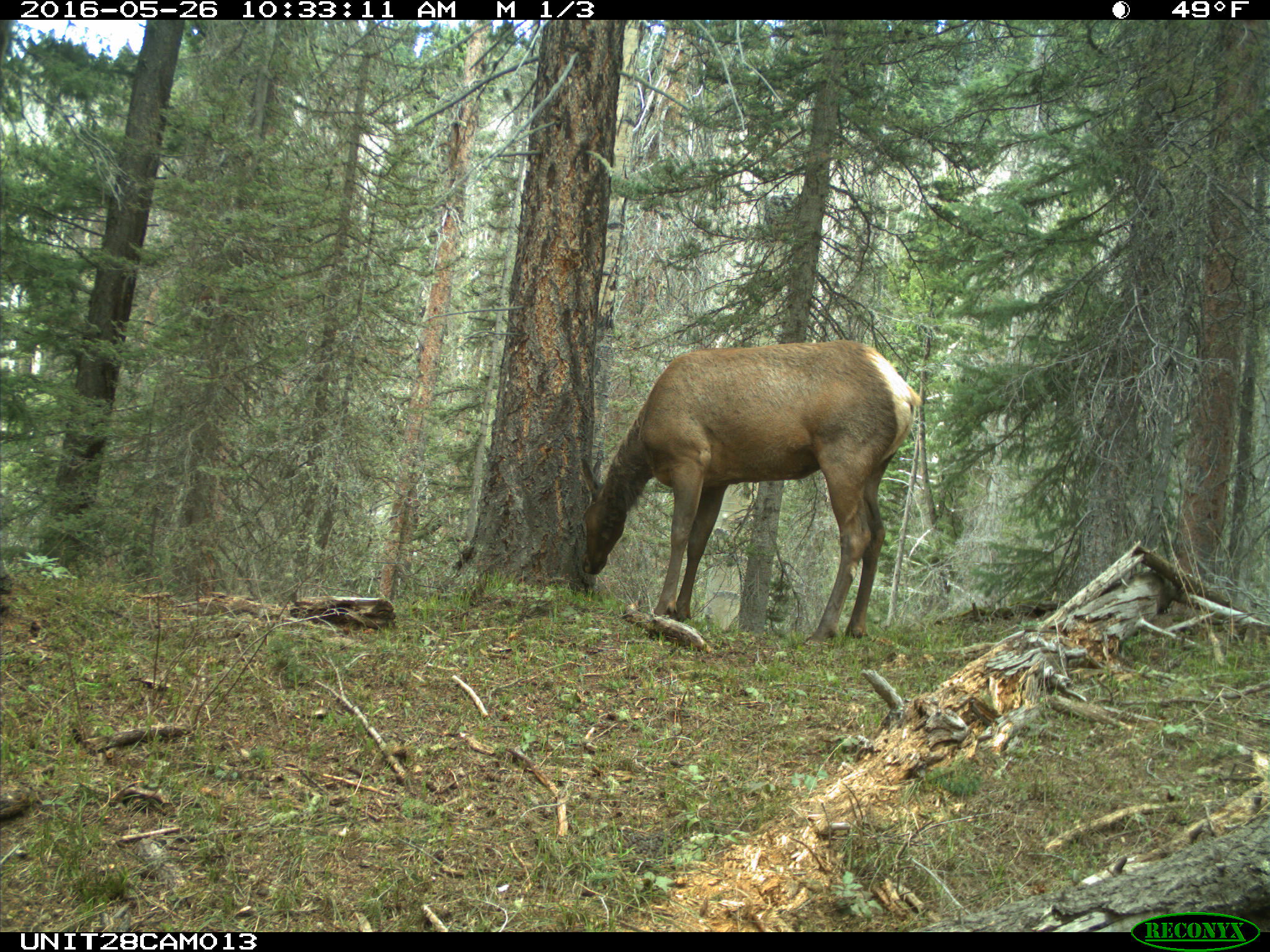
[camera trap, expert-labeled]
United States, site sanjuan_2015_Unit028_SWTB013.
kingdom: Animalia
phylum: Chordata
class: Mammalia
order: Artiodactyla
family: Cervidae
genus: Cervus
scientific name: Cervus elaphus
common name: red deer